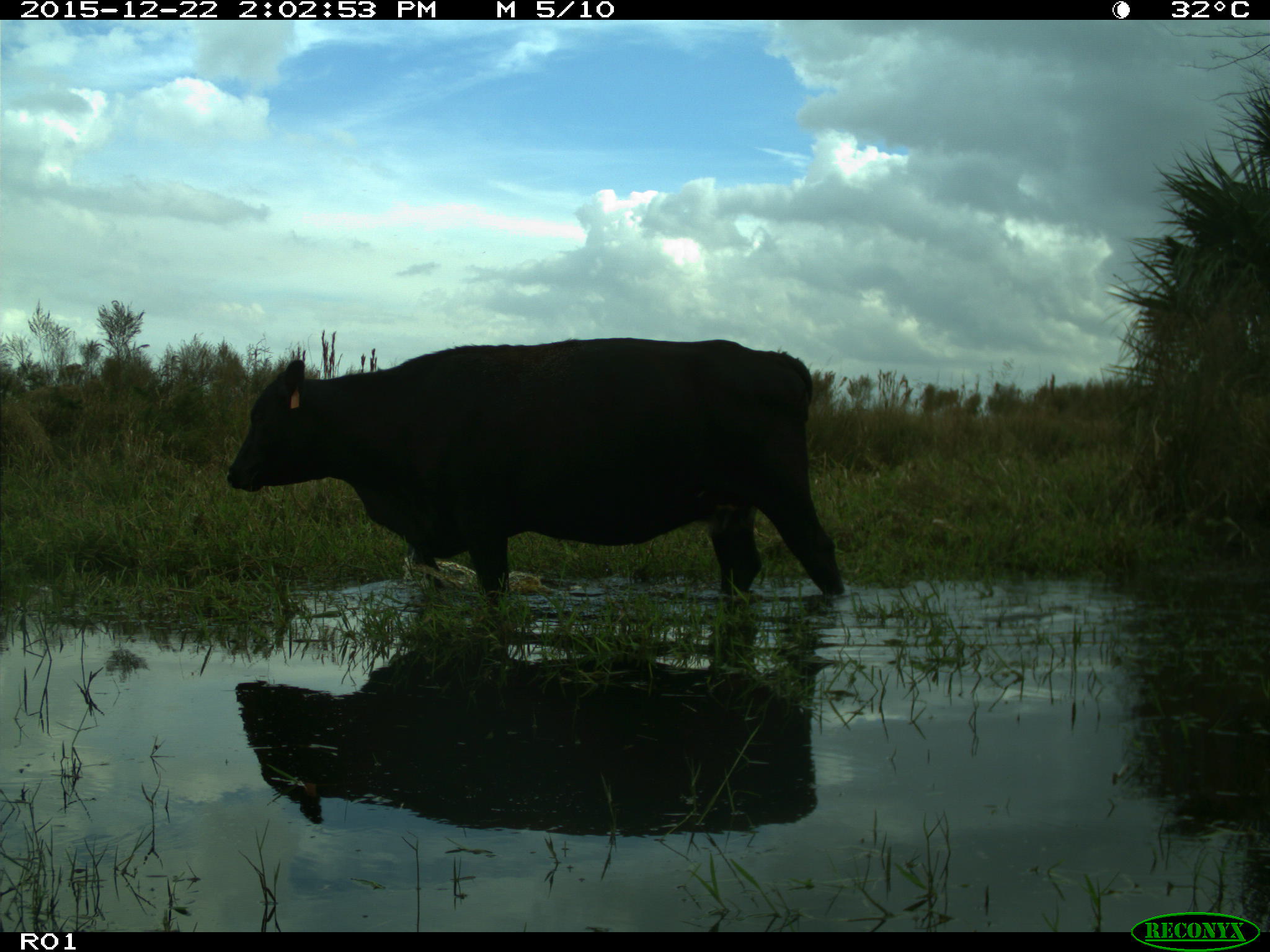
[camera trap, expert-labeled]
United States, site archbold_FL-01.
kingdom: Animalia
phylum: Chordata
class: Mammalia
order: Artiodactyla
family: Bovidae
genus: Bos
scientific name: Bos taurus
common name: domestic cow